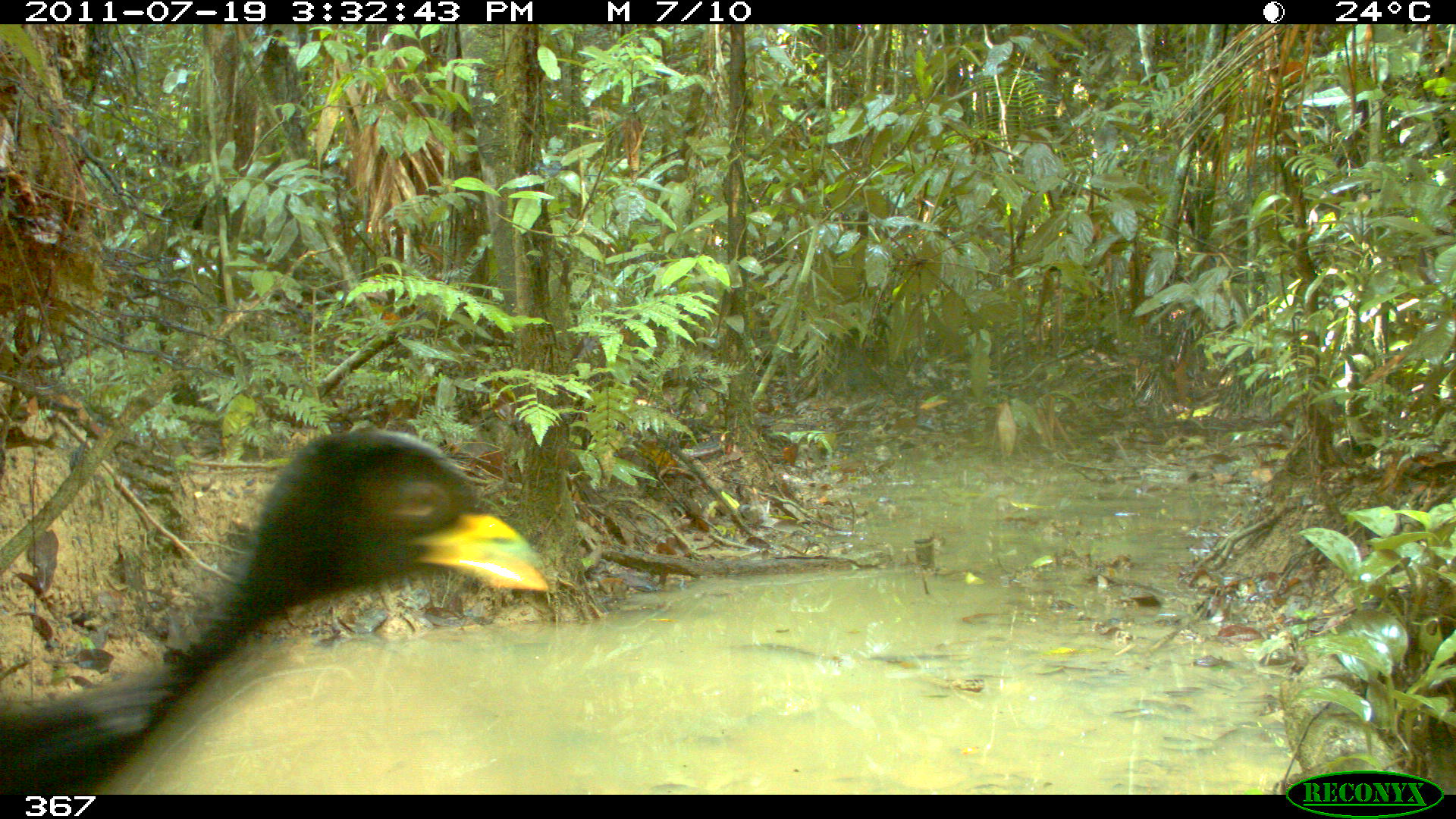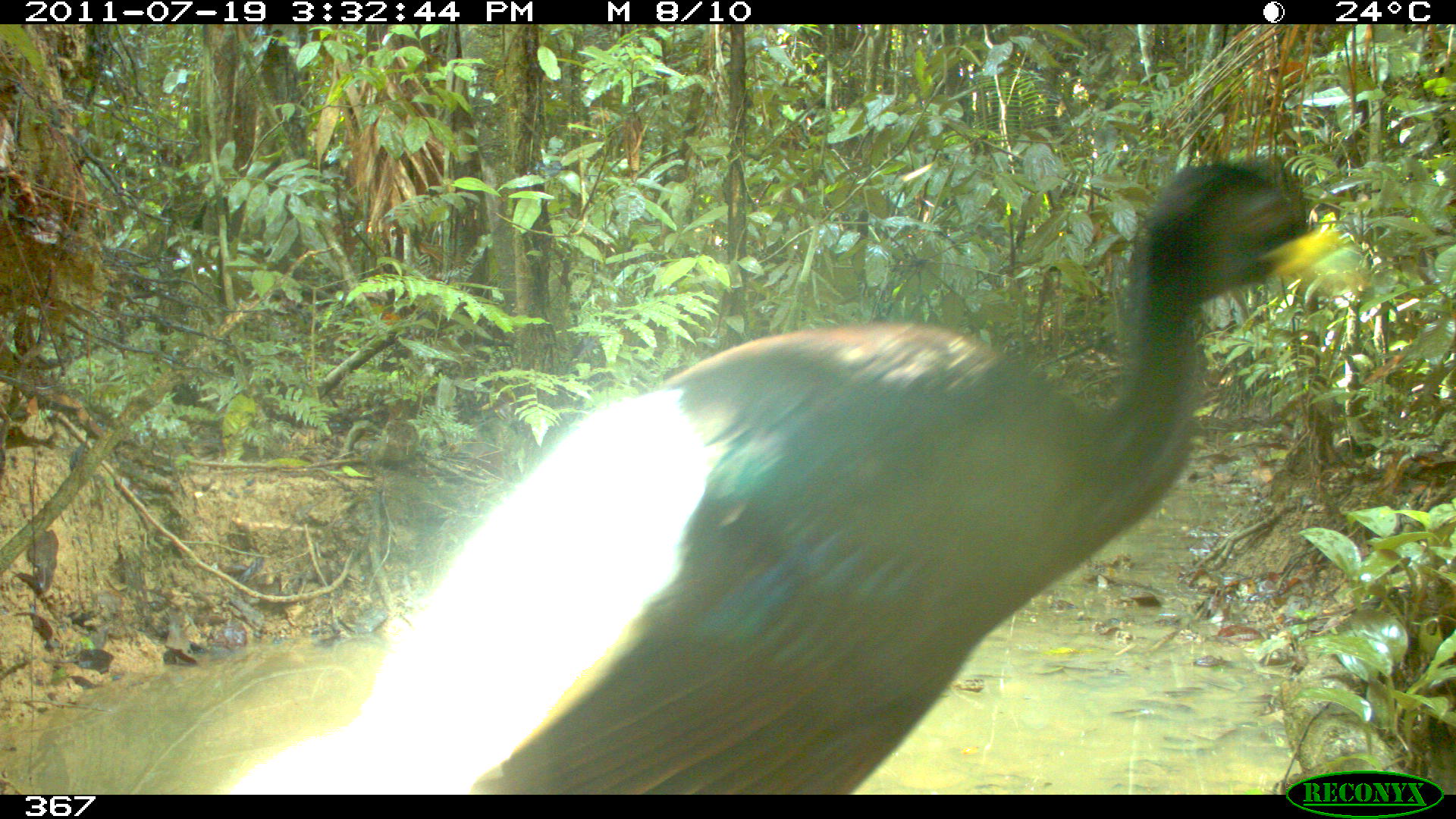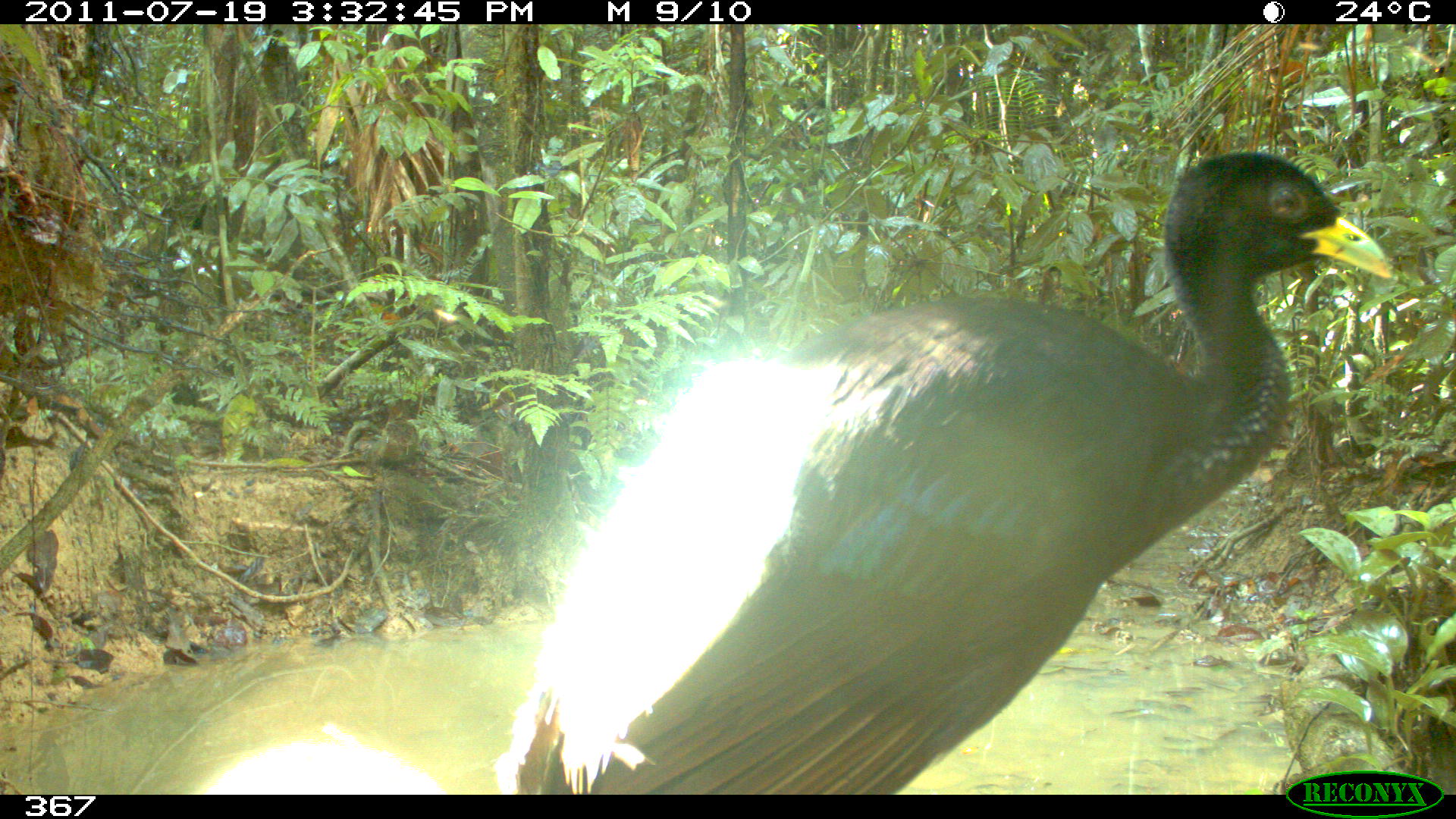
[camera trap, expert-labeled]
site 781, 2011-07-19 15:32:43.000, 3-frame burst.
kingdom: Animalia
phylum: Chordata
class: Aves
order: Gruiformes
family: Psophiidae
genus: Psophia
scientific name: Psophia leucoptera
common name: pale-winged trumpeter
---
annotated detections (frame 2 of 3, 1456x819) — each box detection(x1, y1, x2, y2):
psophia leucoptera: detection(215, 154, 1376, 795)